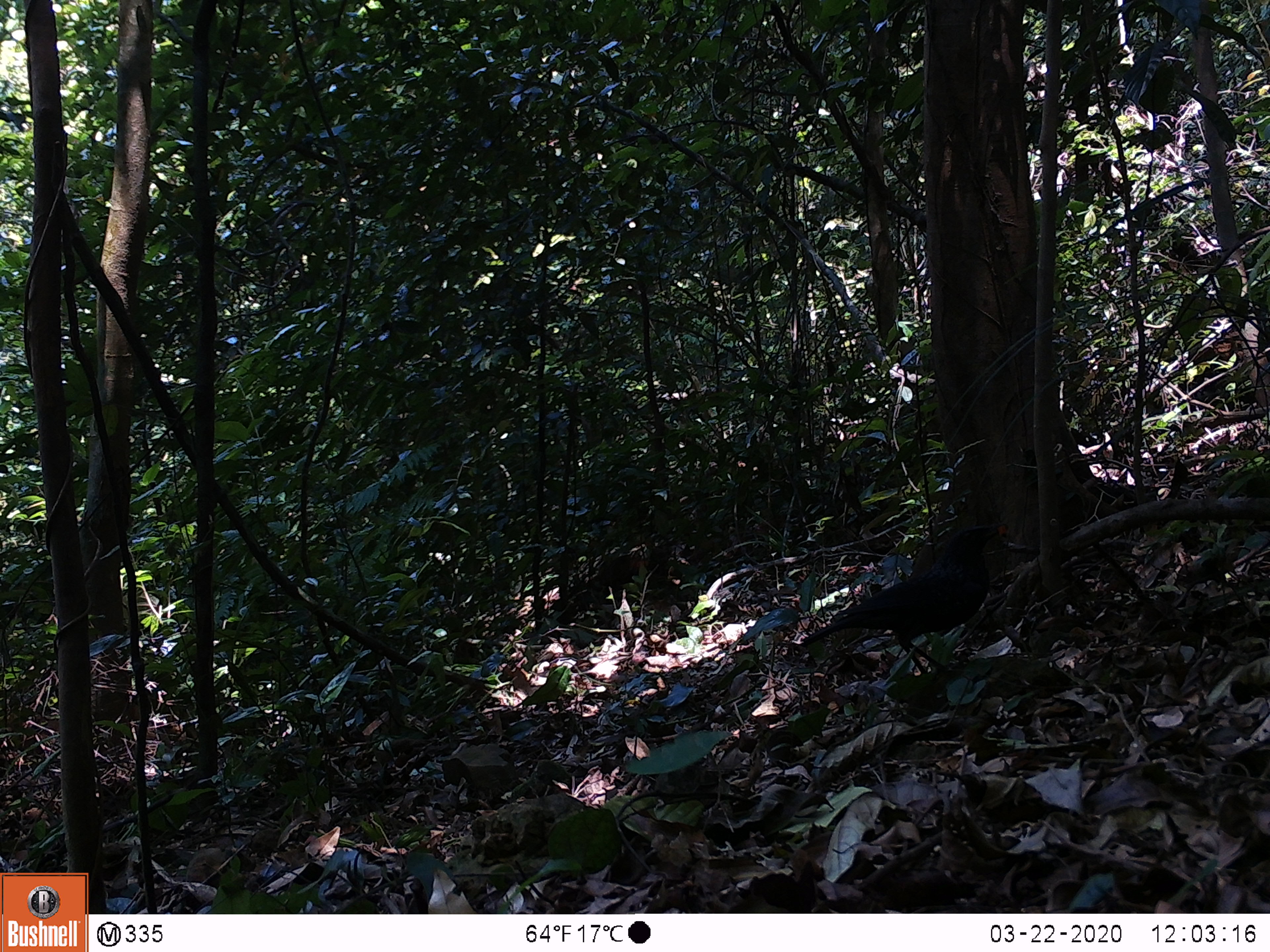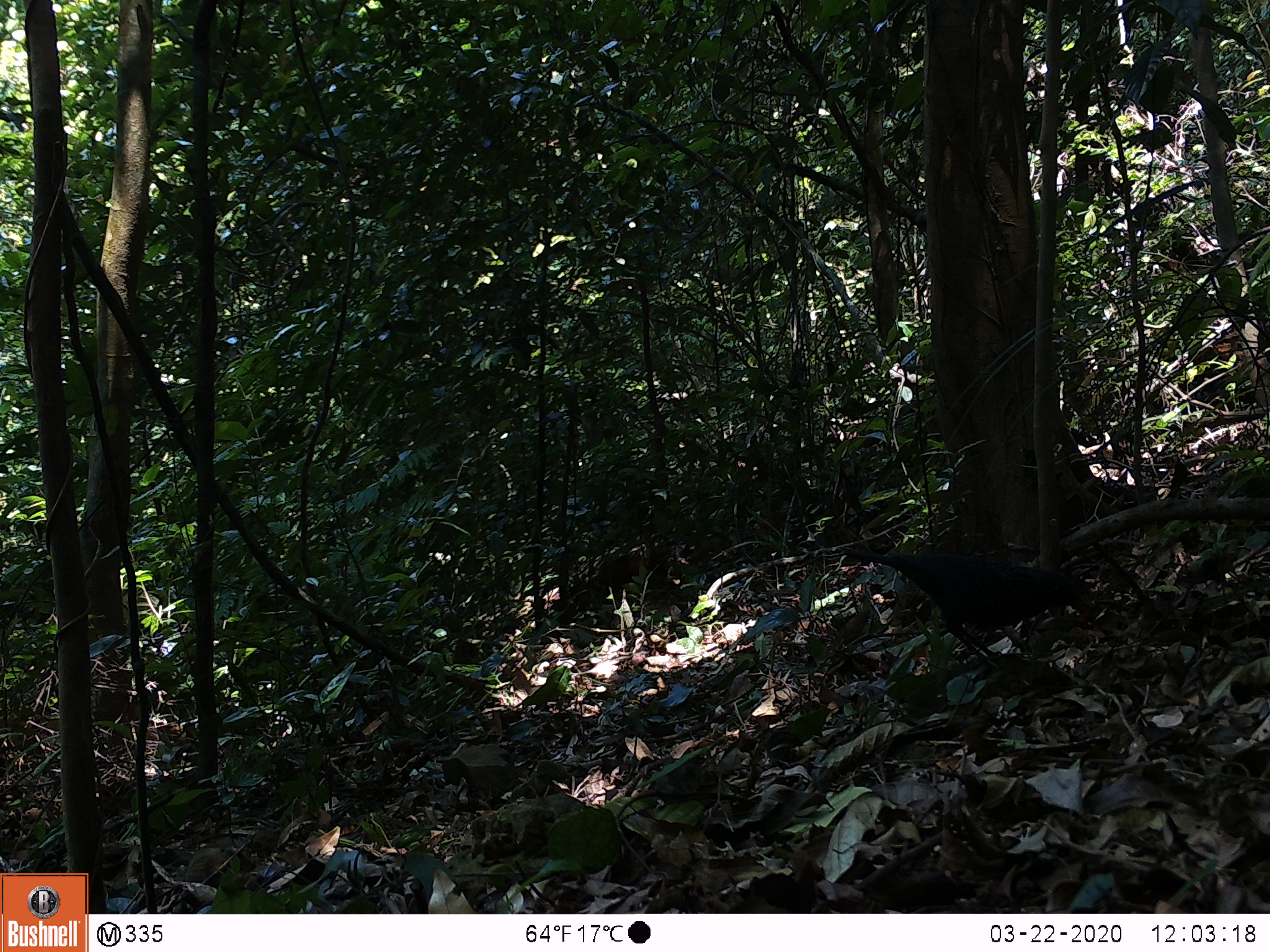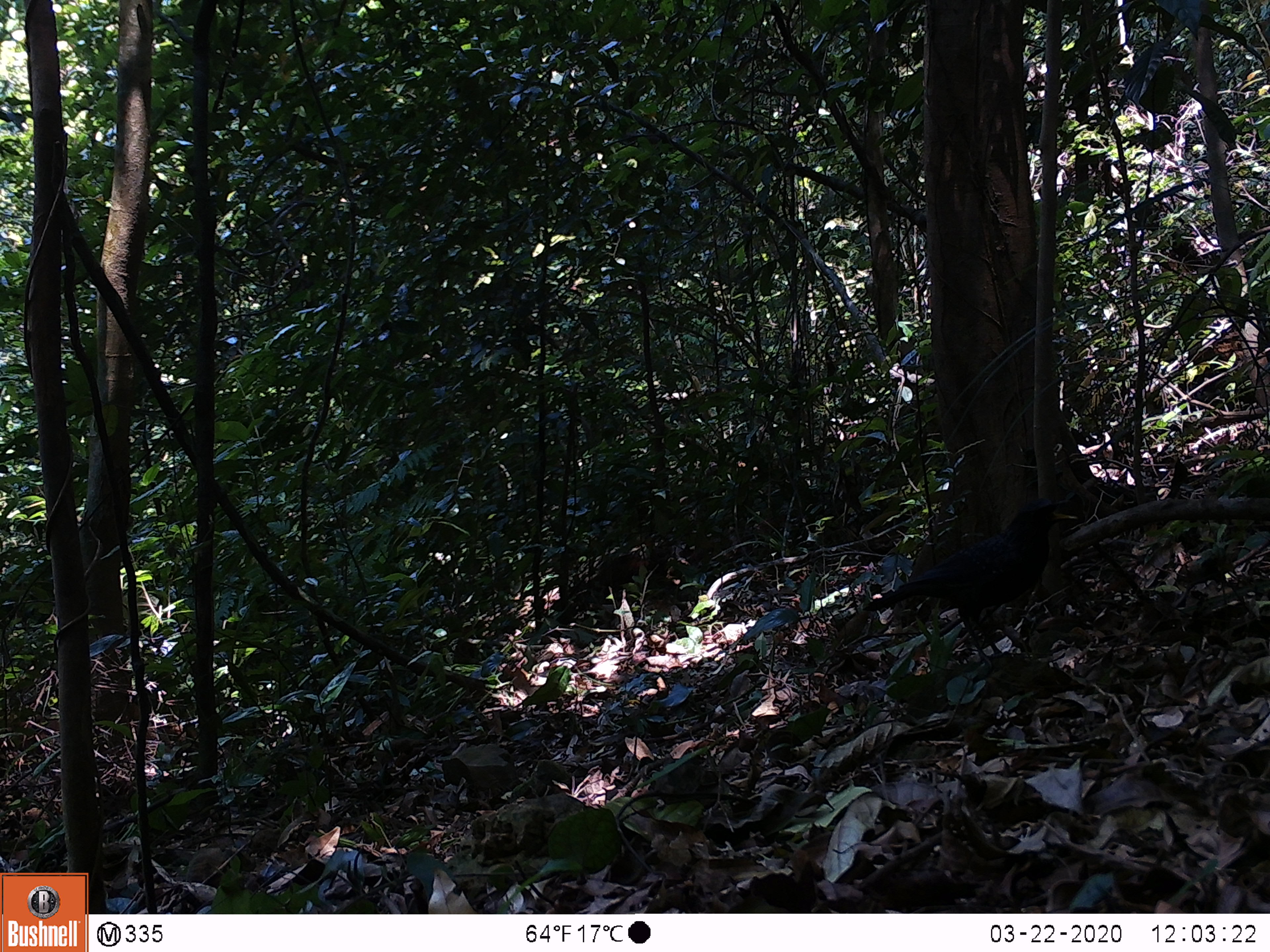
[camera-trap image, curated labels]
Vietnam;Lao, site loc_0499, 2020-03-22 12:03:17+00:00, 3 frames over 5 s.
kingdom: Animalia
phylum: Chordata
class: Aves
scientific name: Aves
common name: bird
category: unidentified bird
Unidentified bird (bird) (Aves). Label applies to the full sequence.